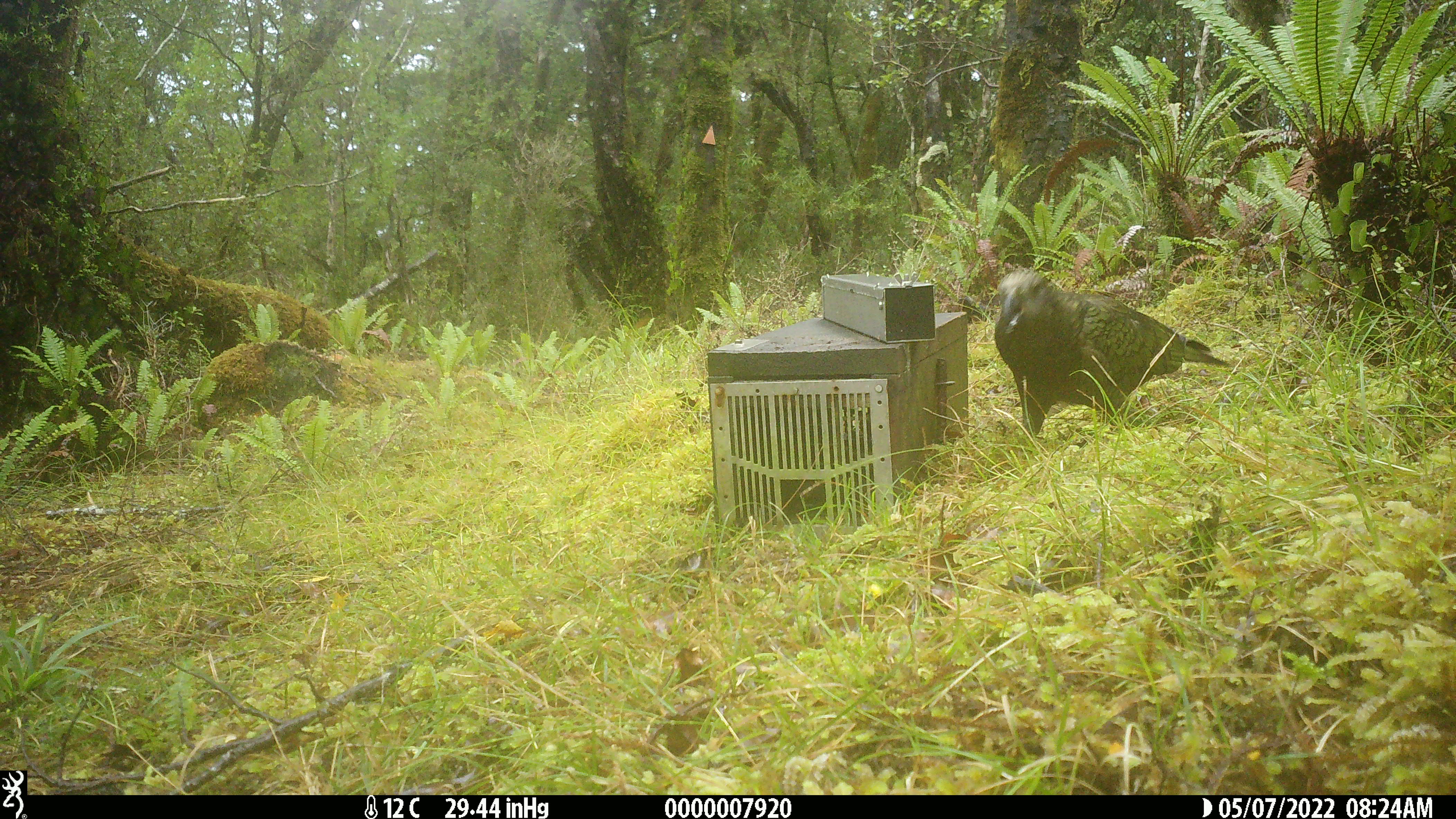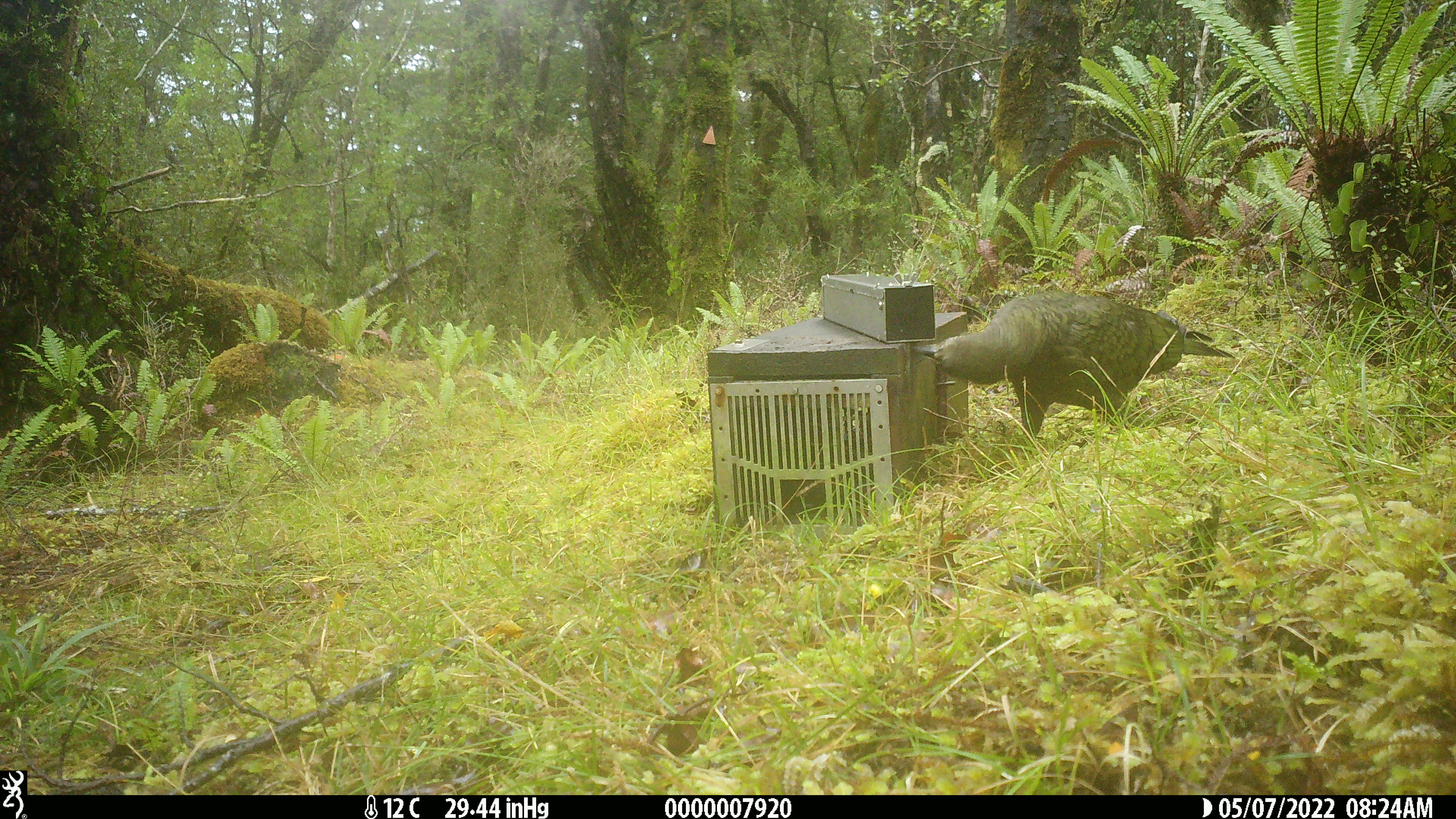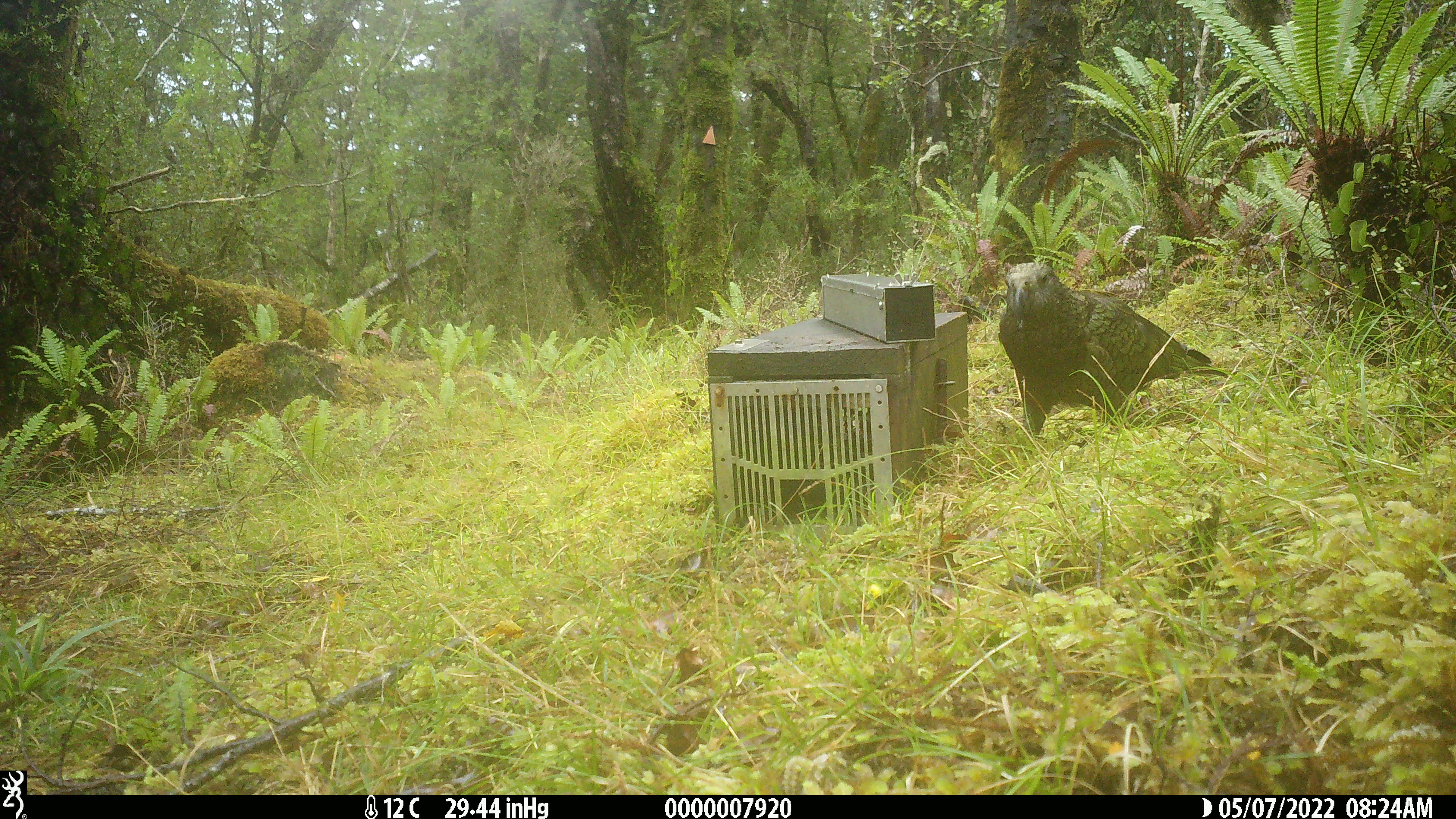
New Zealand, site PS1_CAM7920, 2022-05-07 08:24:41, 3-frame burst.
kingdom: Animalia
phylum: Chordata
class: Aves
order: Psittaciformes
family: Strigopidae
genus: Nestor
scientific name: Nestor notabilis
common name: kea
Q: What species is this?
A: Kea (Nestor notabilis).